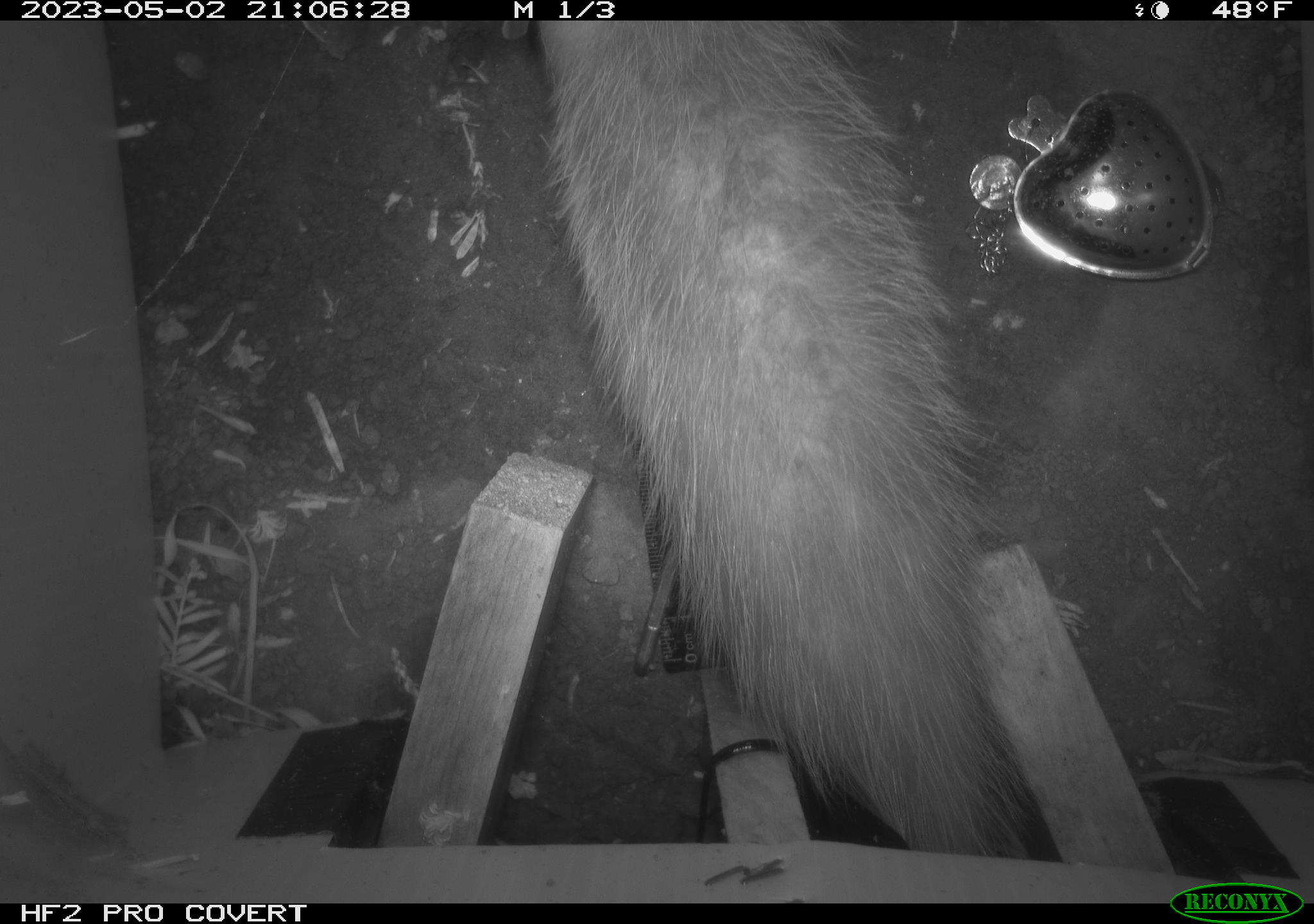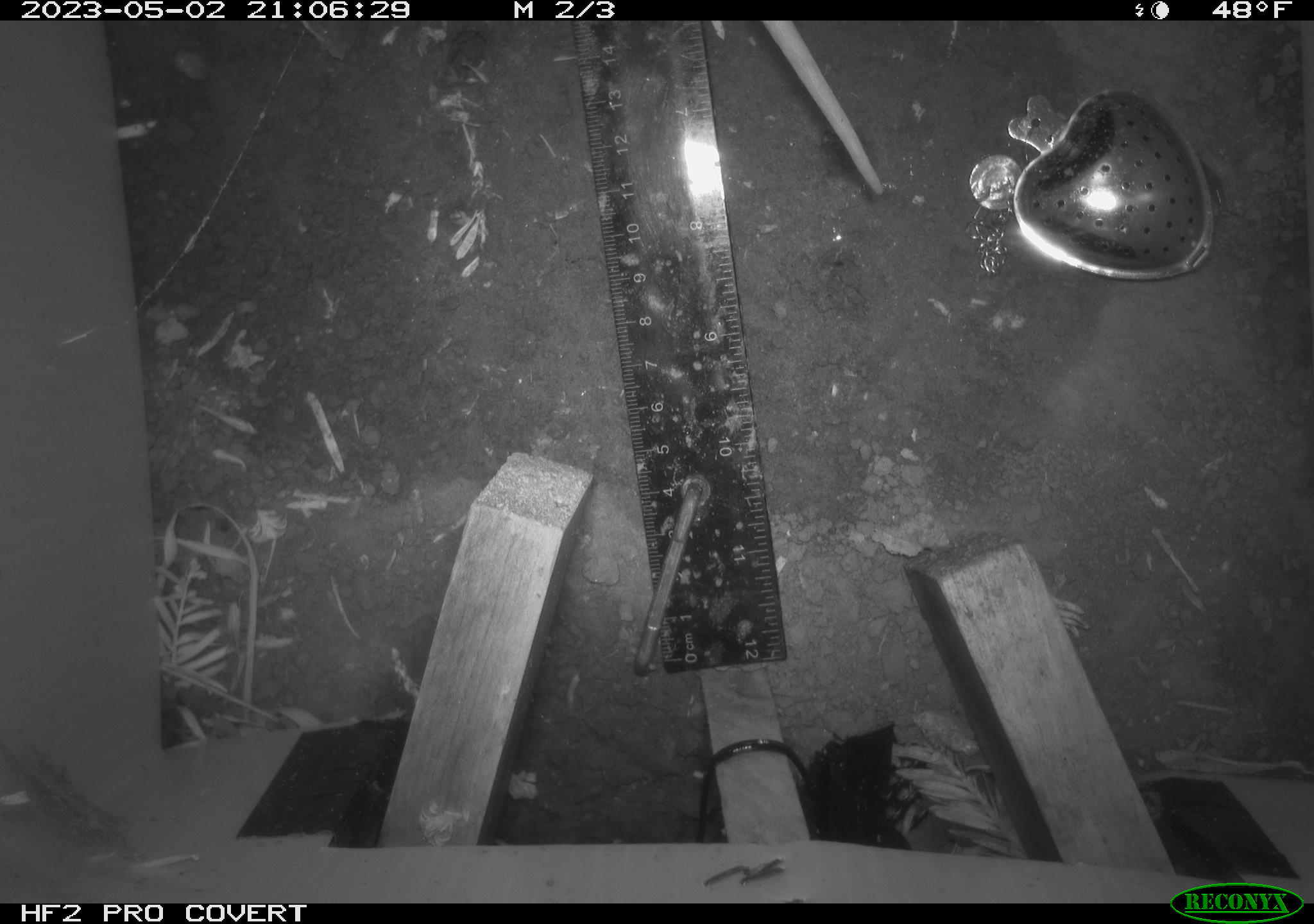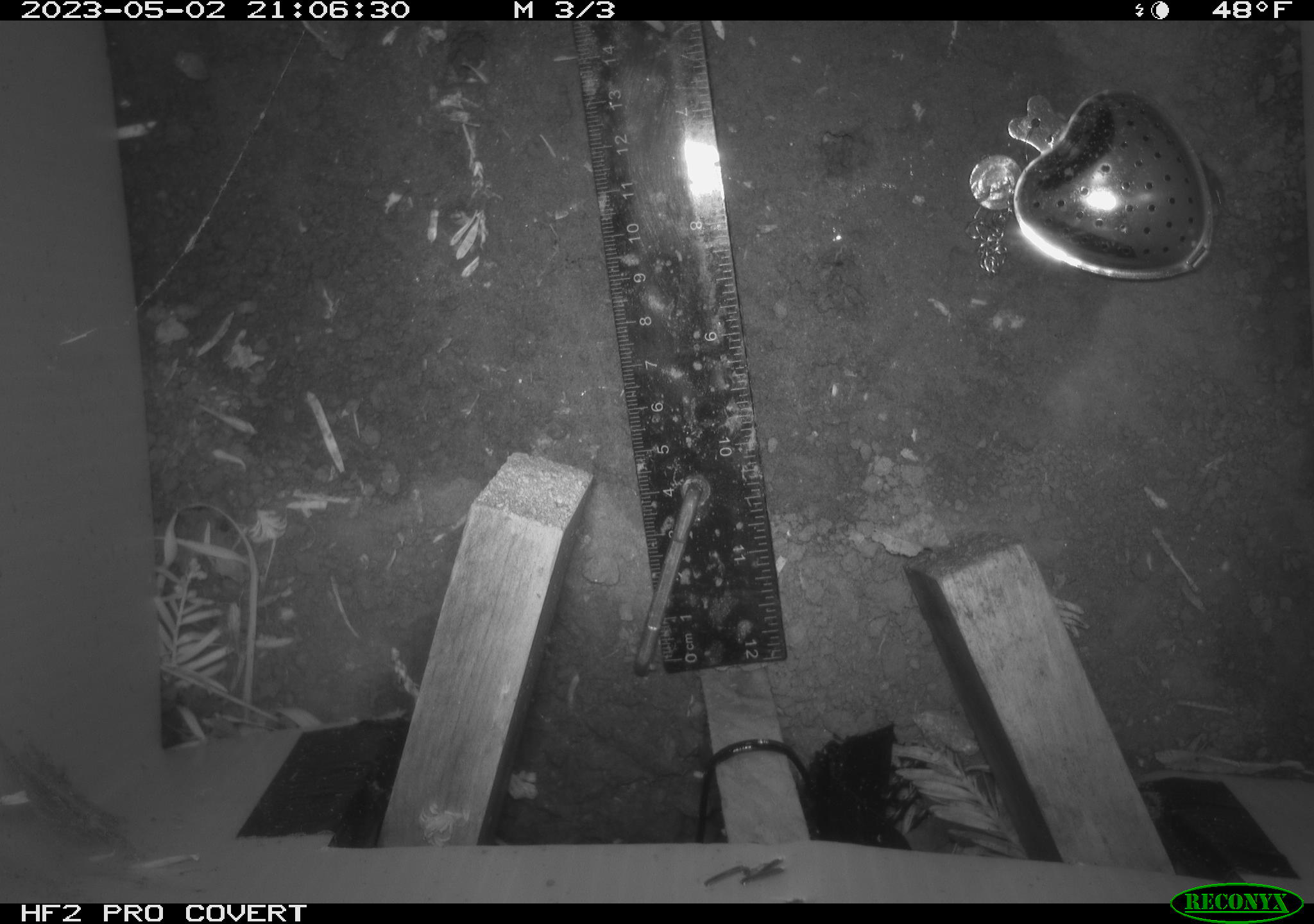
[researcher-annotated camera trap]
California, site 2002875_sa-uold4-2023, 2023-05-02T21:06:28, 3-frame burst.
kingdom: Animalia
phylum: Chordata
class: Mammalia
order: Didelphimorphia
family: Didelphidae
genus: Didelphis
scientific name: Didelphis virginiana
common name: virginia opossum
Virginia opossum (Didelphis virginiana).